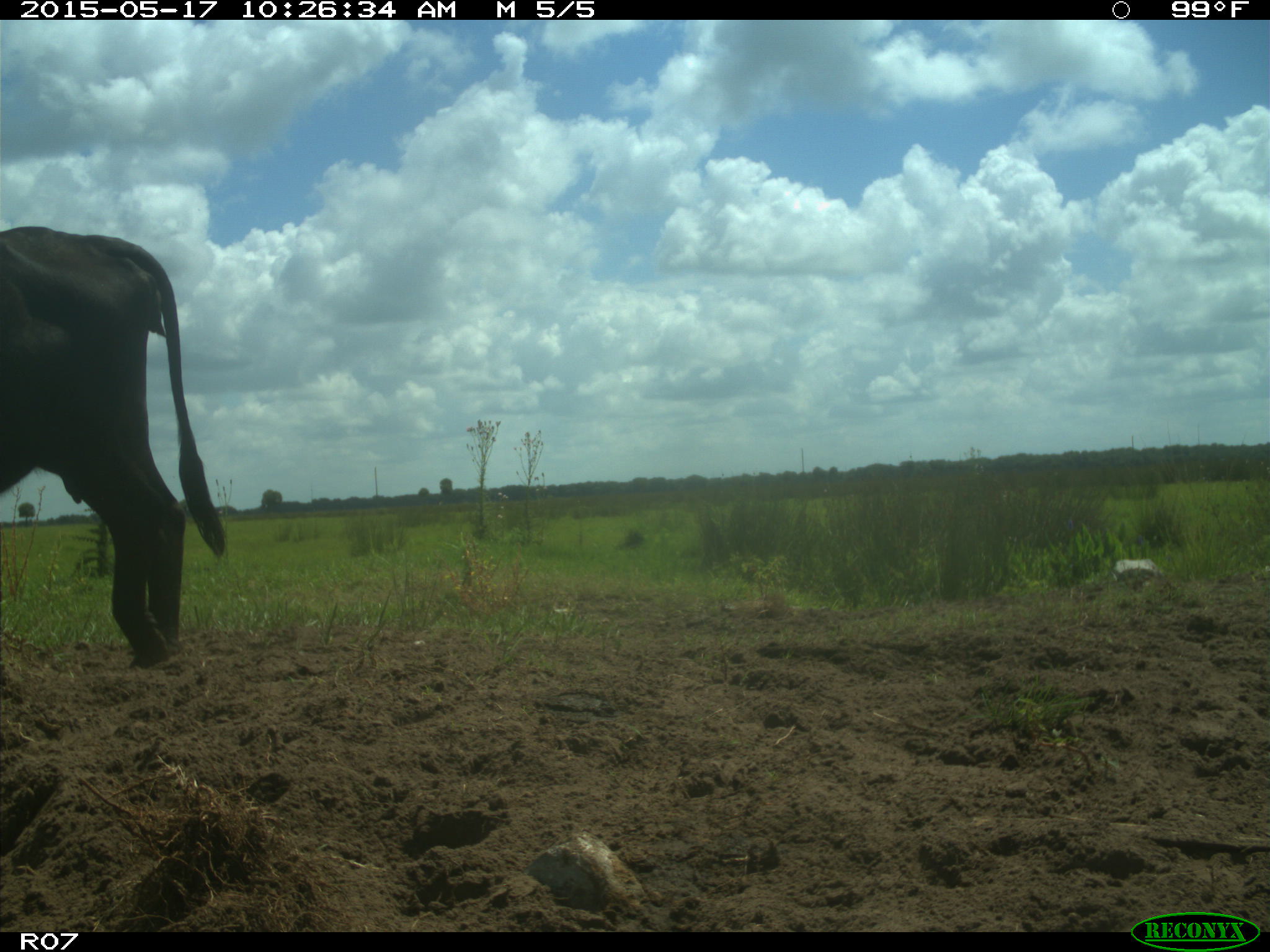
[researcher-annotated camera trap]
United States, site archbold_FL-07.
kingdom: Animalia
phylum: Chordata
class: Mammalia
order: Artiodactyla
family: Bovidae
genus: Bos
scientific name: Bos taurus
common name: domestic cow